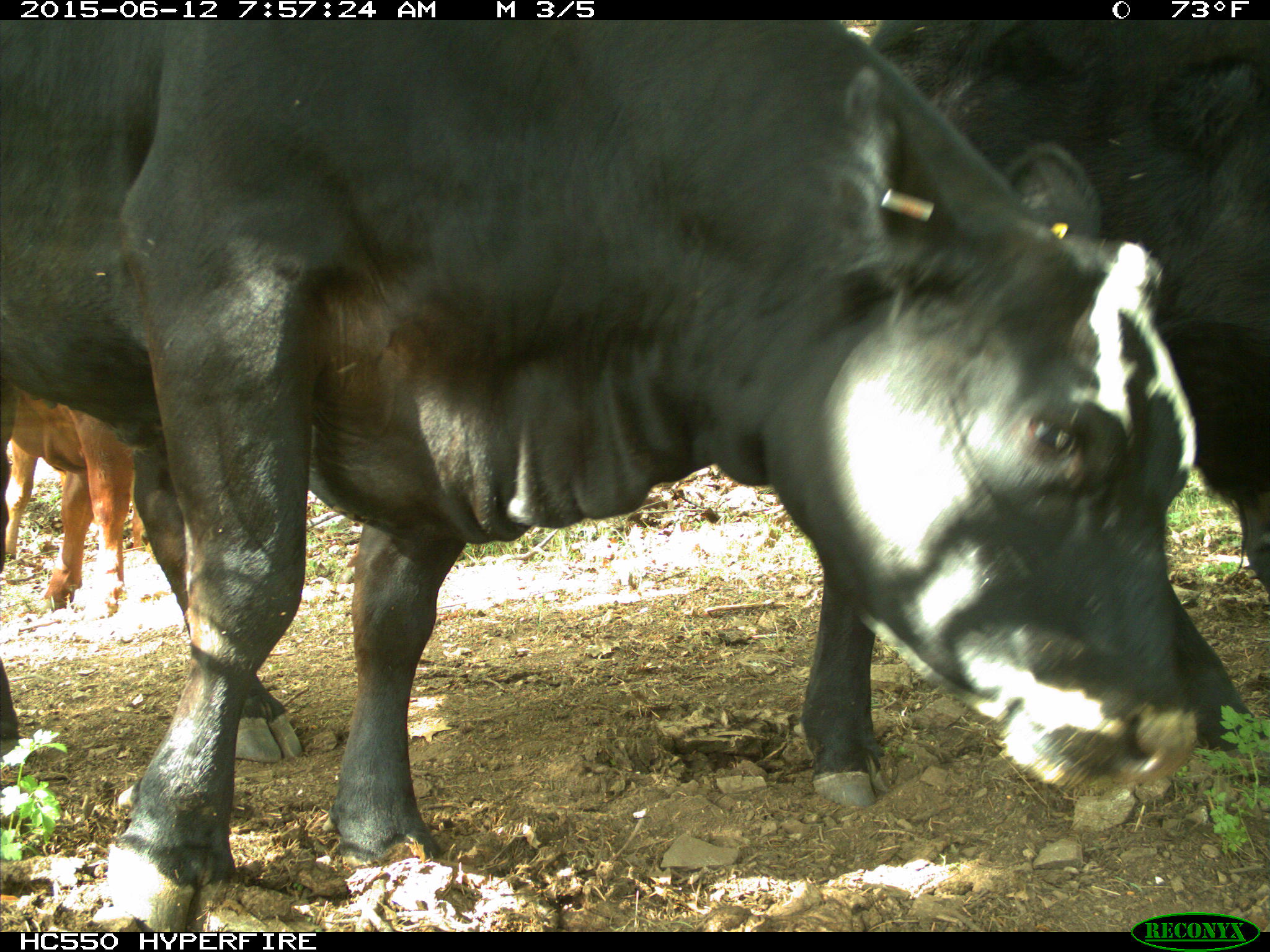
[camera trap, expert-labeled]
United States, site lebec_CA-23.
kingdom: Animalia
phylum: Chordata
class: Mammalia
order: Artiodactyla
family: Bovidae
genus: Bos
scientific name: Bos taurus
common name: domestic cow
Bos taurus (domestic cow).